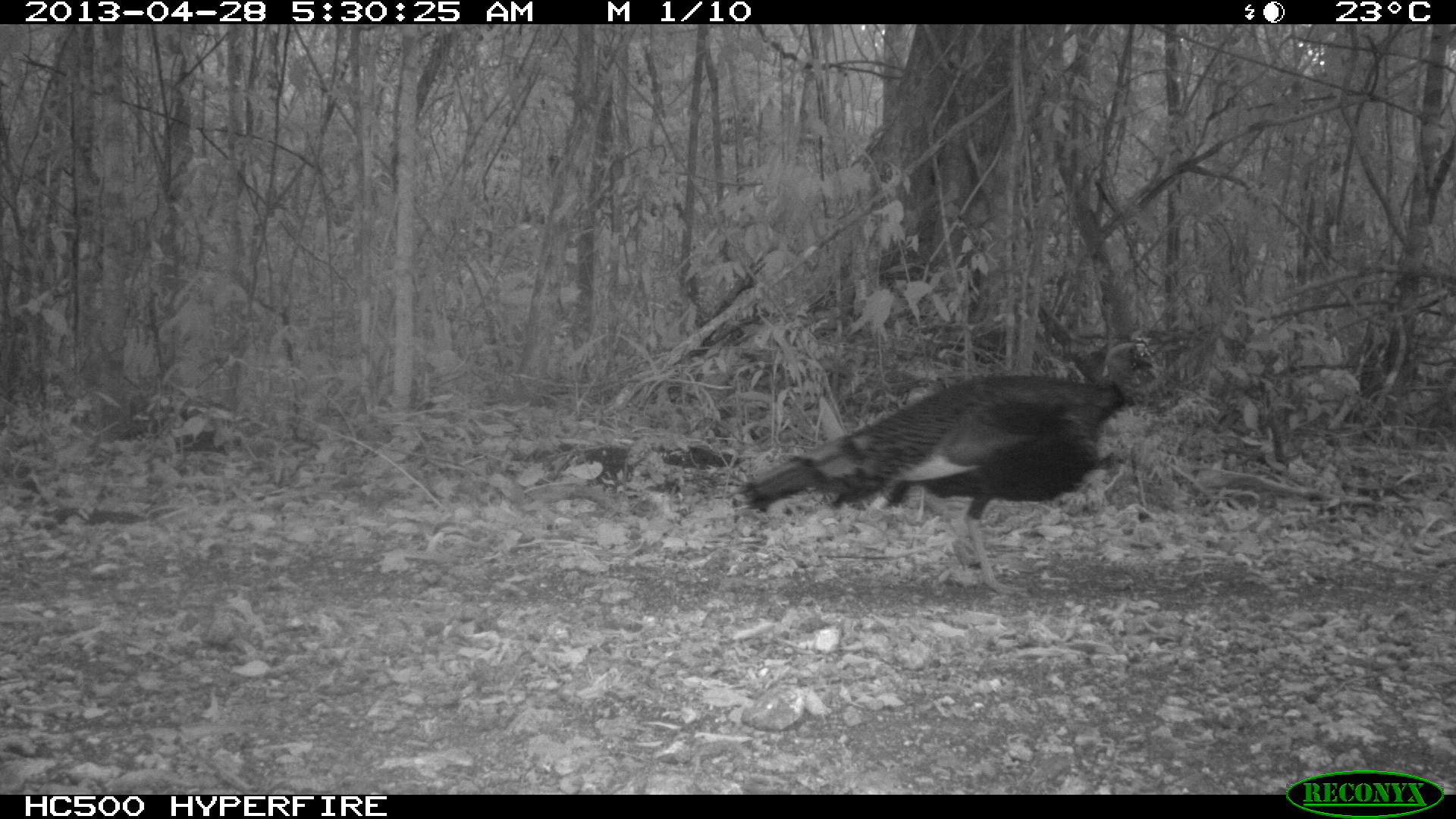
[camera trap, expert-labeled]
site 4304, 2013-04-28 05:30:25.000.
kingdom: Animalia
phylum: Chordata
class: Aves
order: Galliformes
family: Phasianidae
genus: Meleagris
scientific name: Meleagris ocellata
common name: ocellated turkey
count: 1